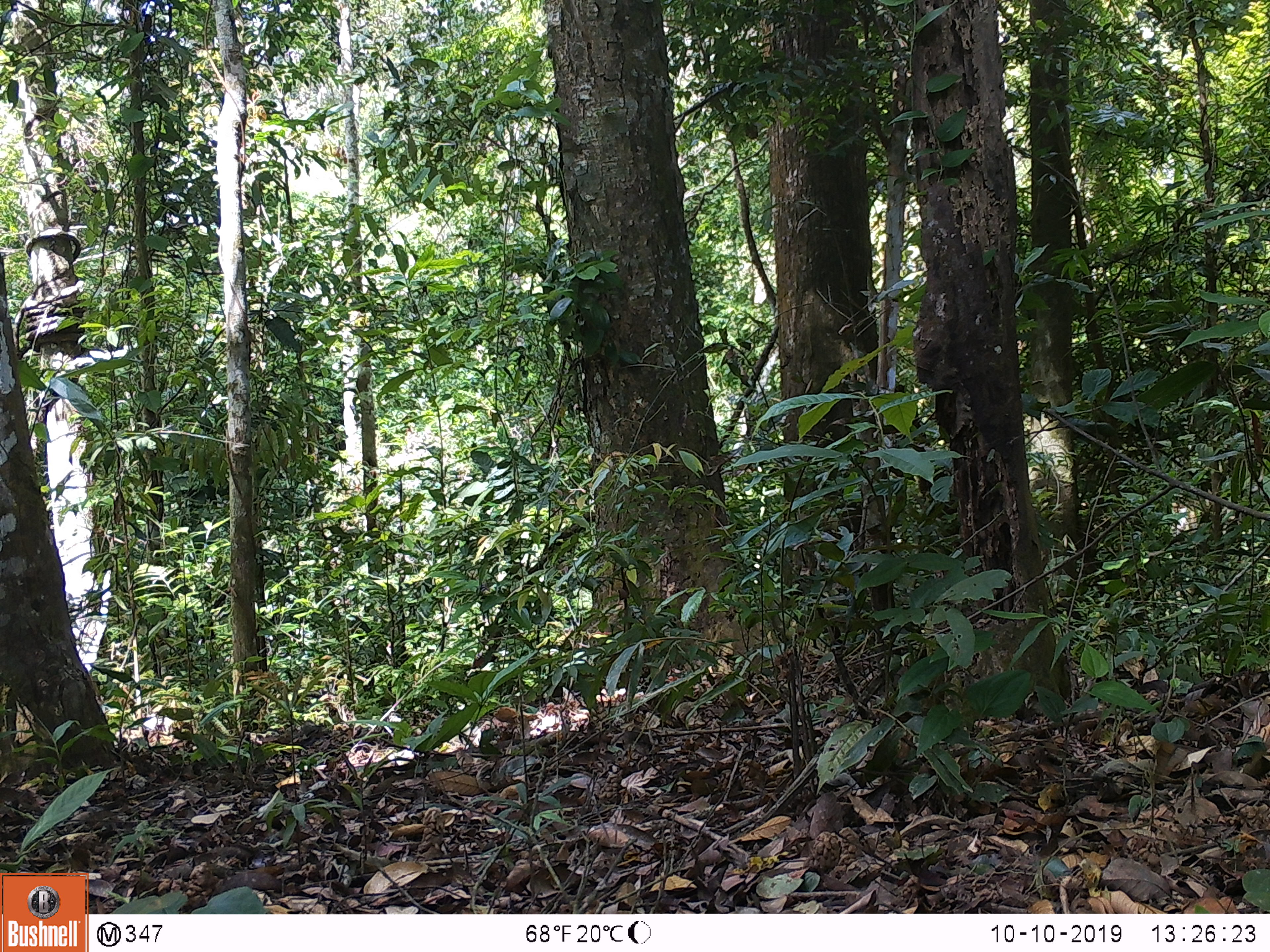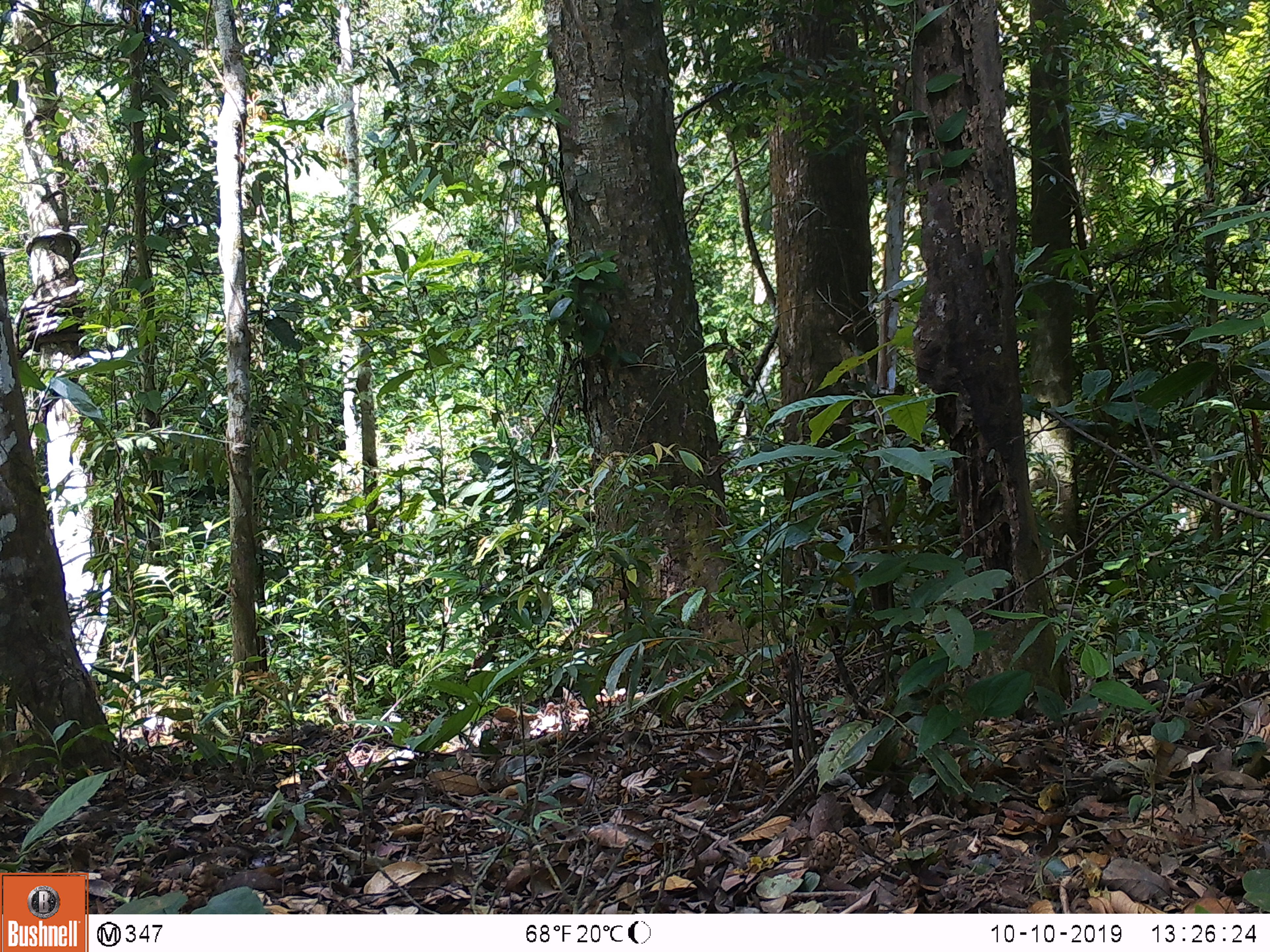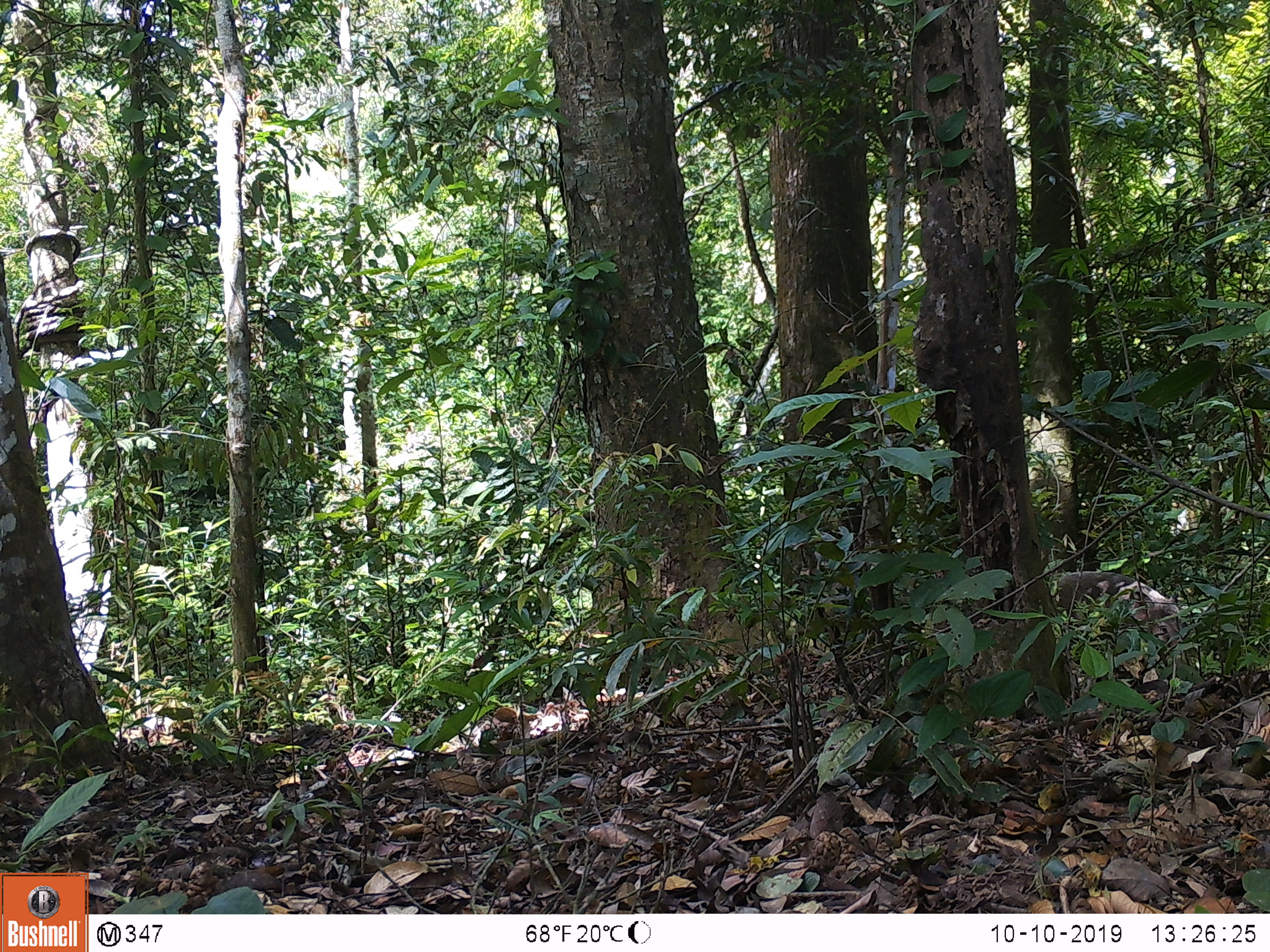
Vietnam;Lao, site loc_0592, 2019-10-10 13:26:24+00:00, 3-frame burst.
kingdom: Animalia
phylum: Chordata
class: Mammalia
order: Artiodactyla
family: Suidae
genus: Sus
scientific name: Sus scrofa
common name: eurasian wild pig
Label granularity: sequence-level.